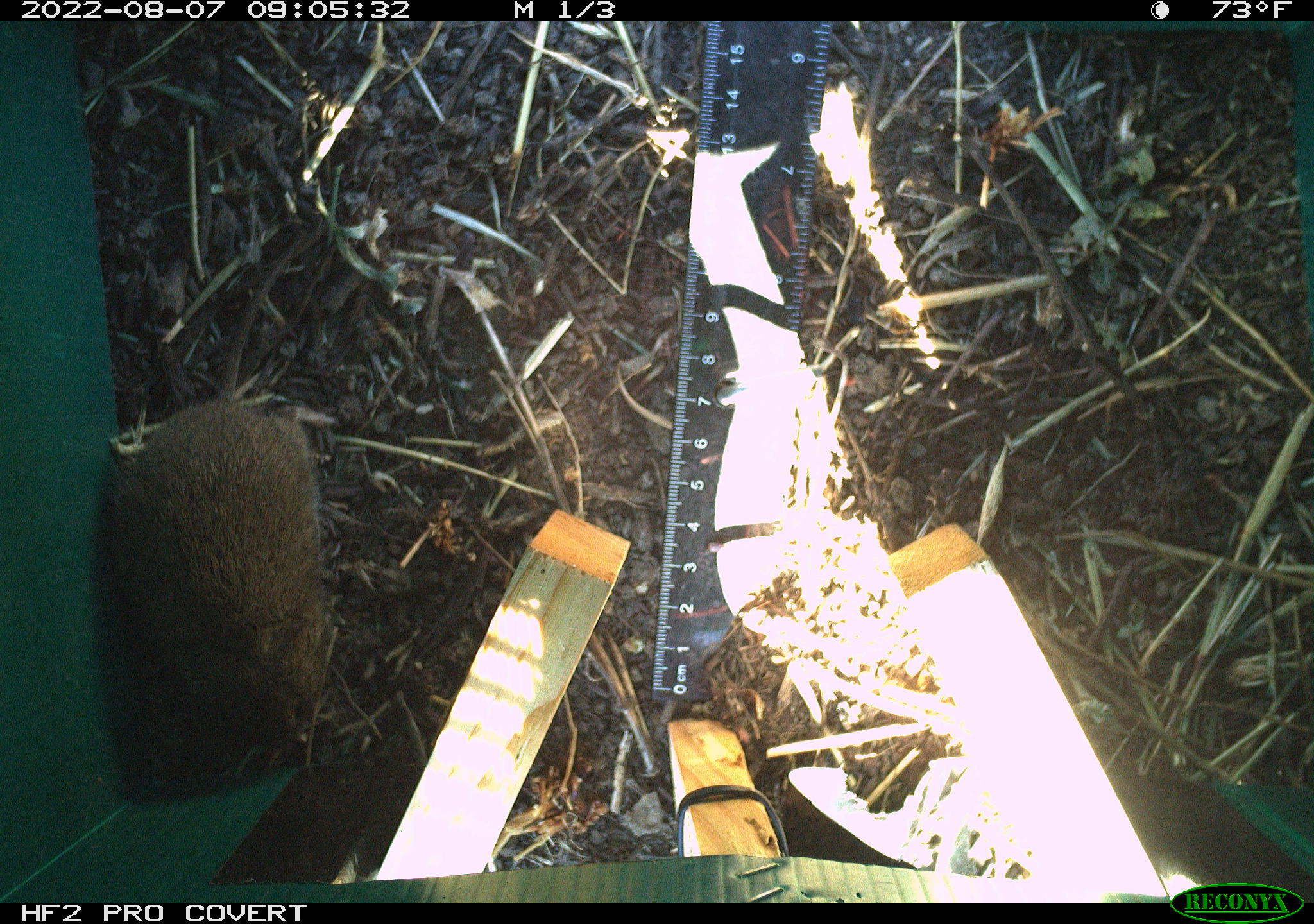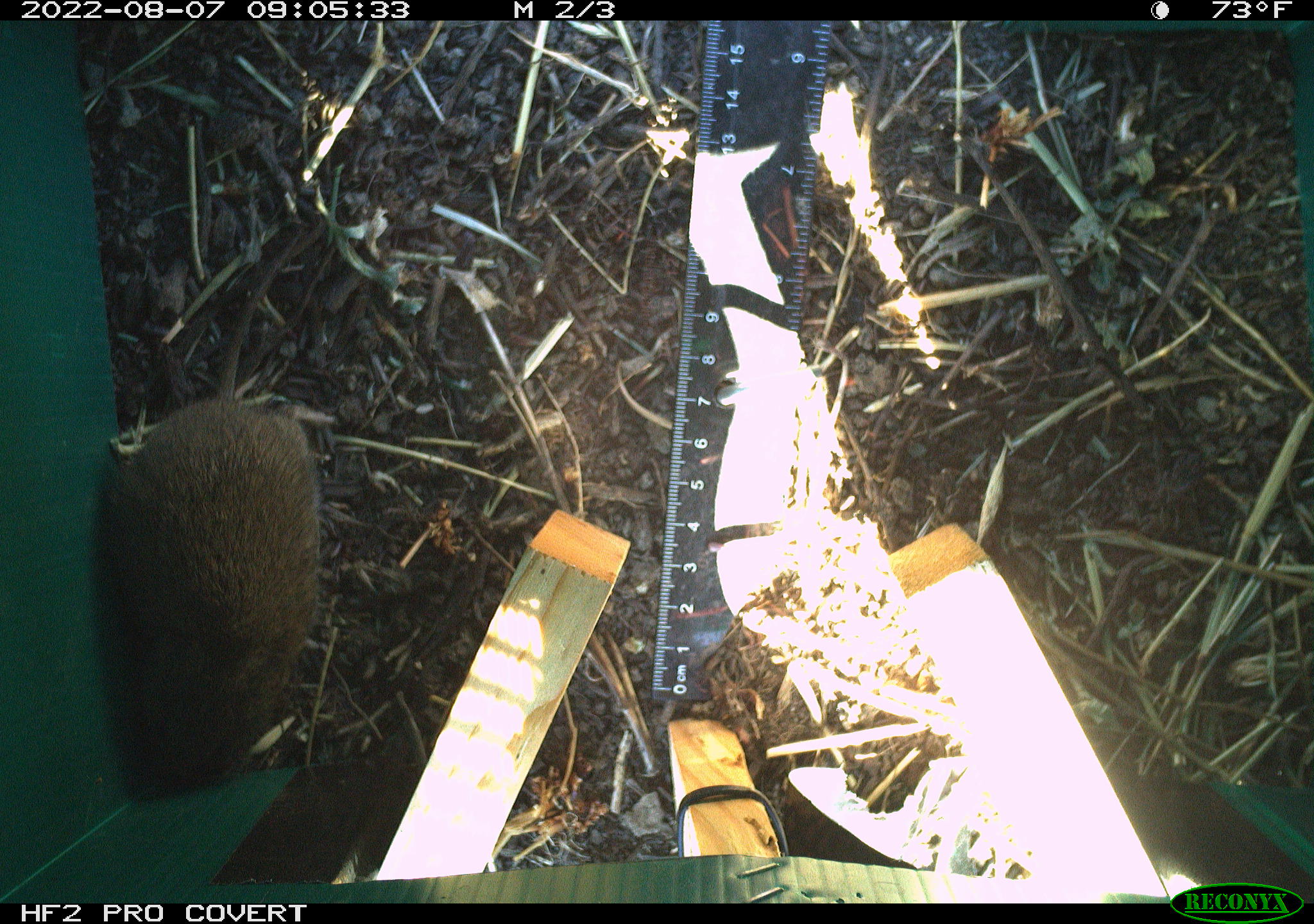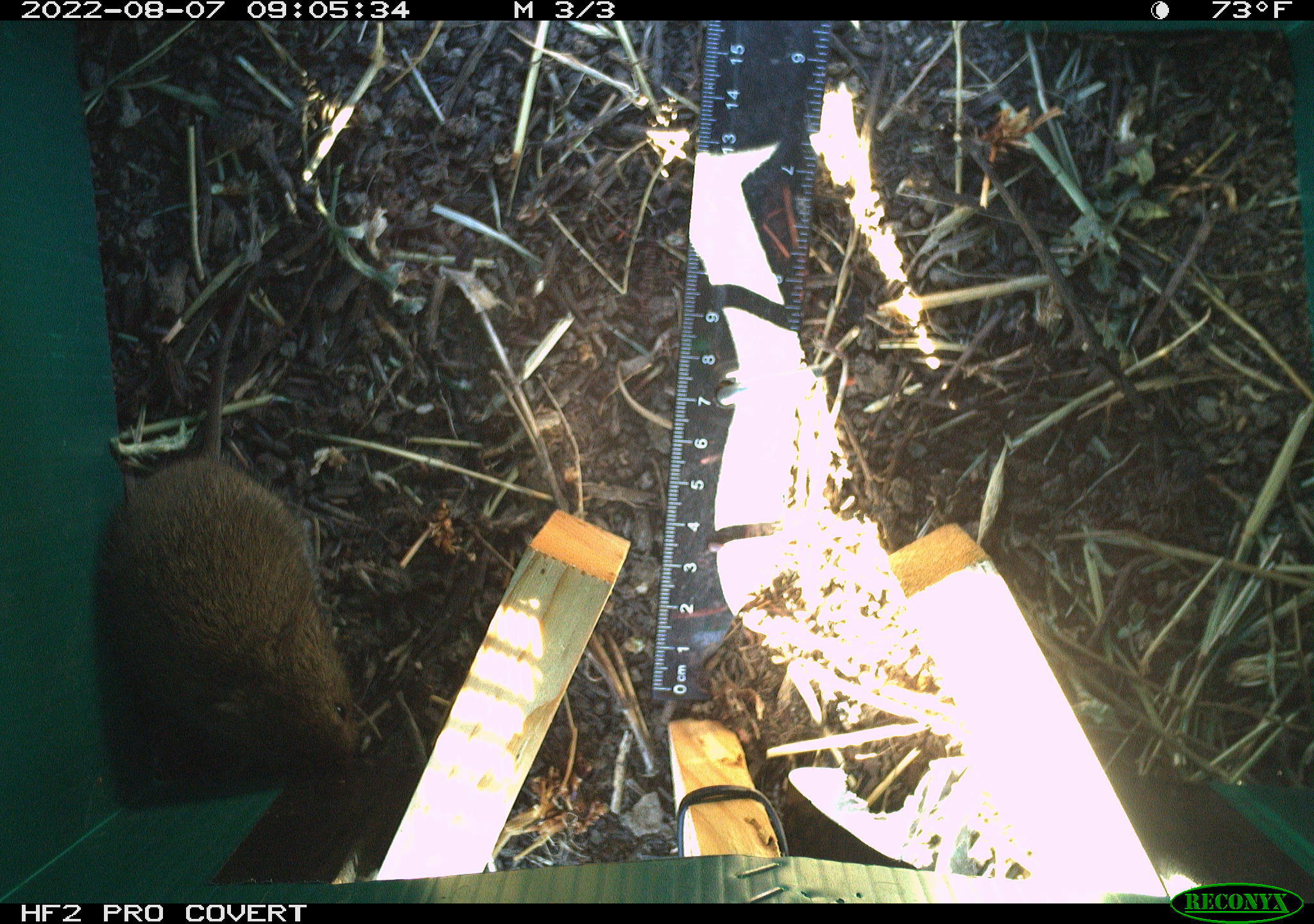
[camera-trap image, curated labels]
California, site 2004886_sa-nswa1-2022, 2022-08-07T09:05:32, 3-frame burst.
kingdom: Animalia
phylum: Chordata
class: Mammalia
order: Rodentia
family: Cricetidae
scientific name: Cricetidae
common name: hamsters, voles, lemmings, and allies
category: cricetidae family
Cricetidae family (hamsters, voles, lemmings, and allies) (Cricetidae).